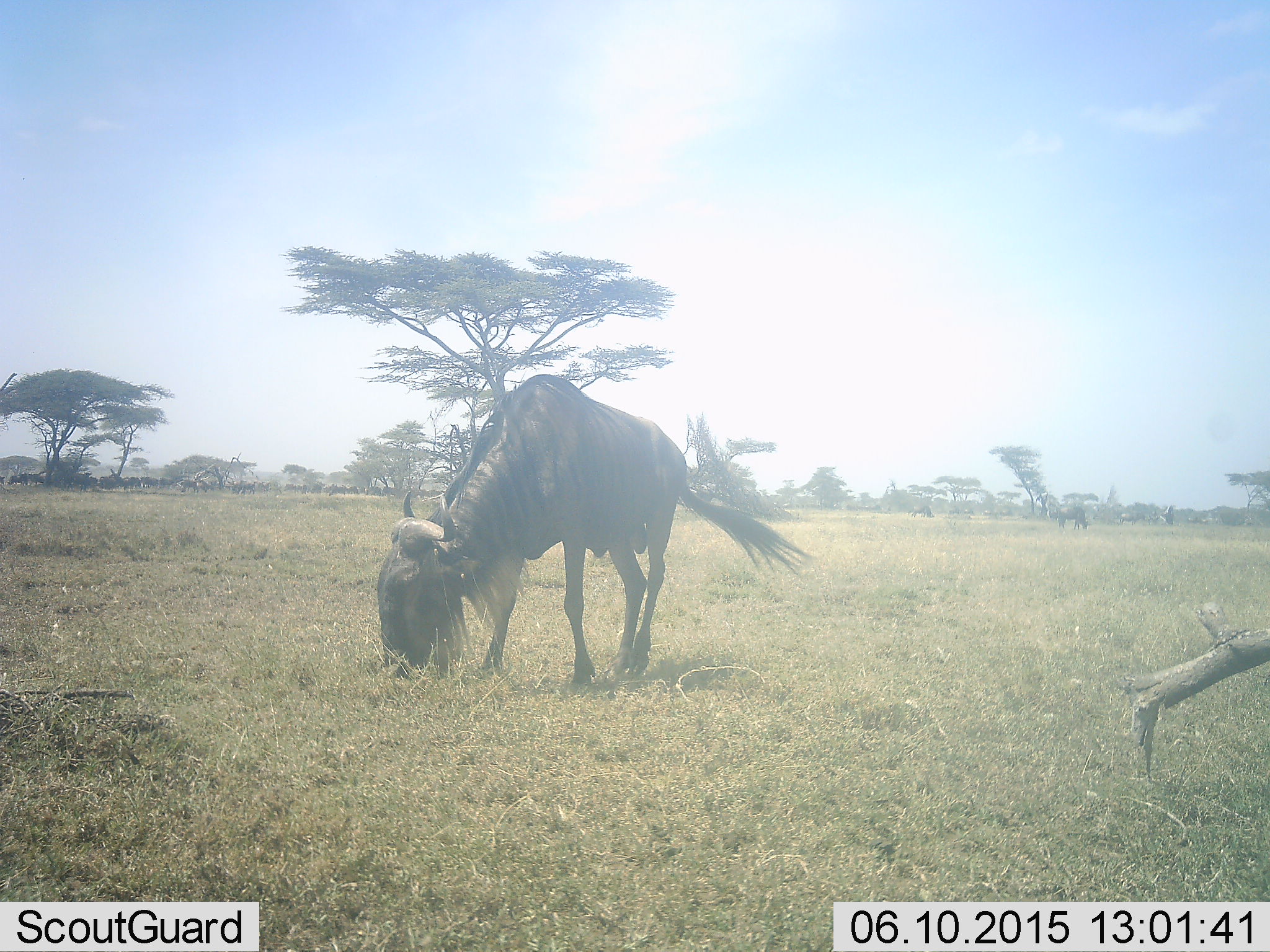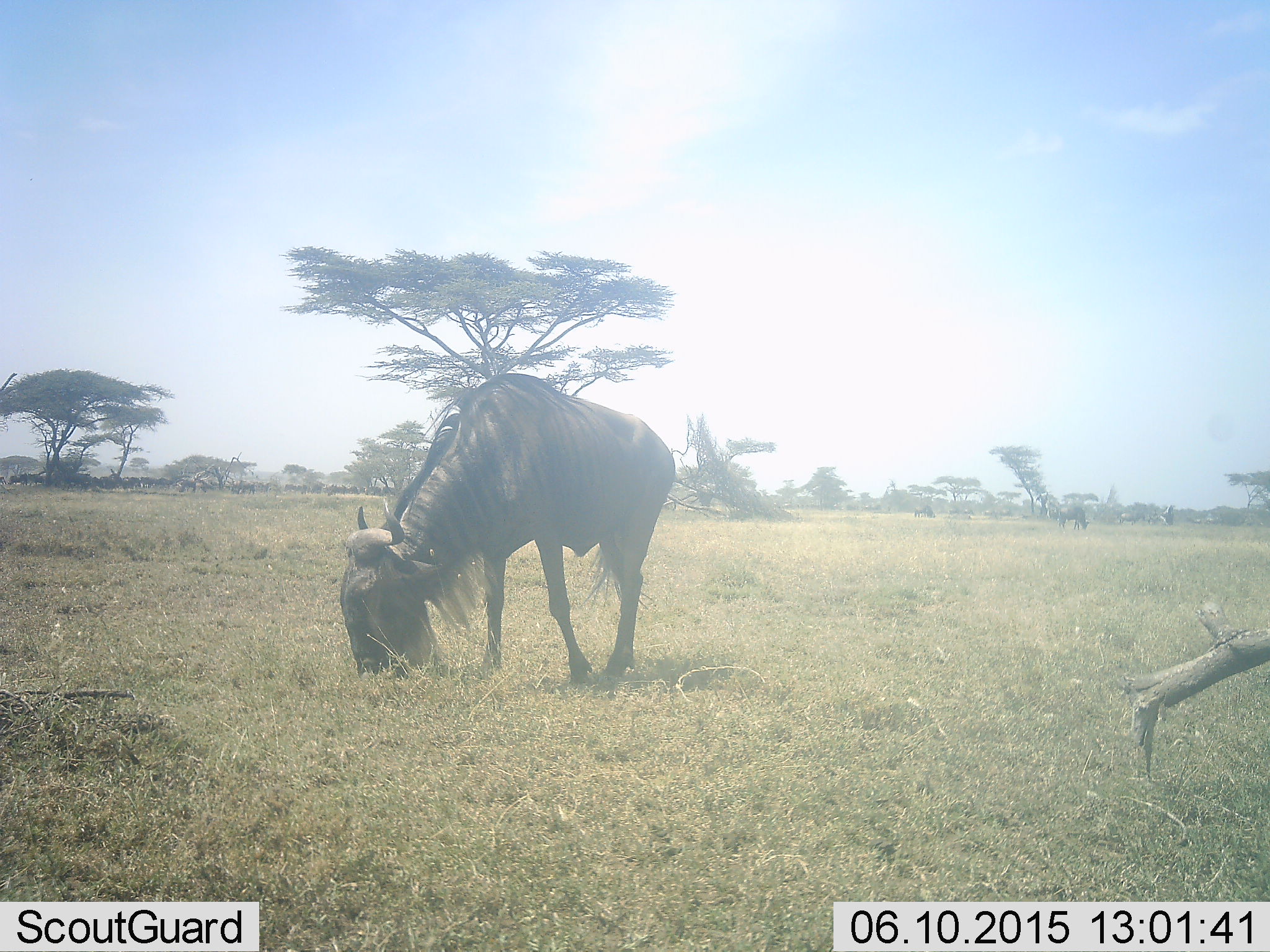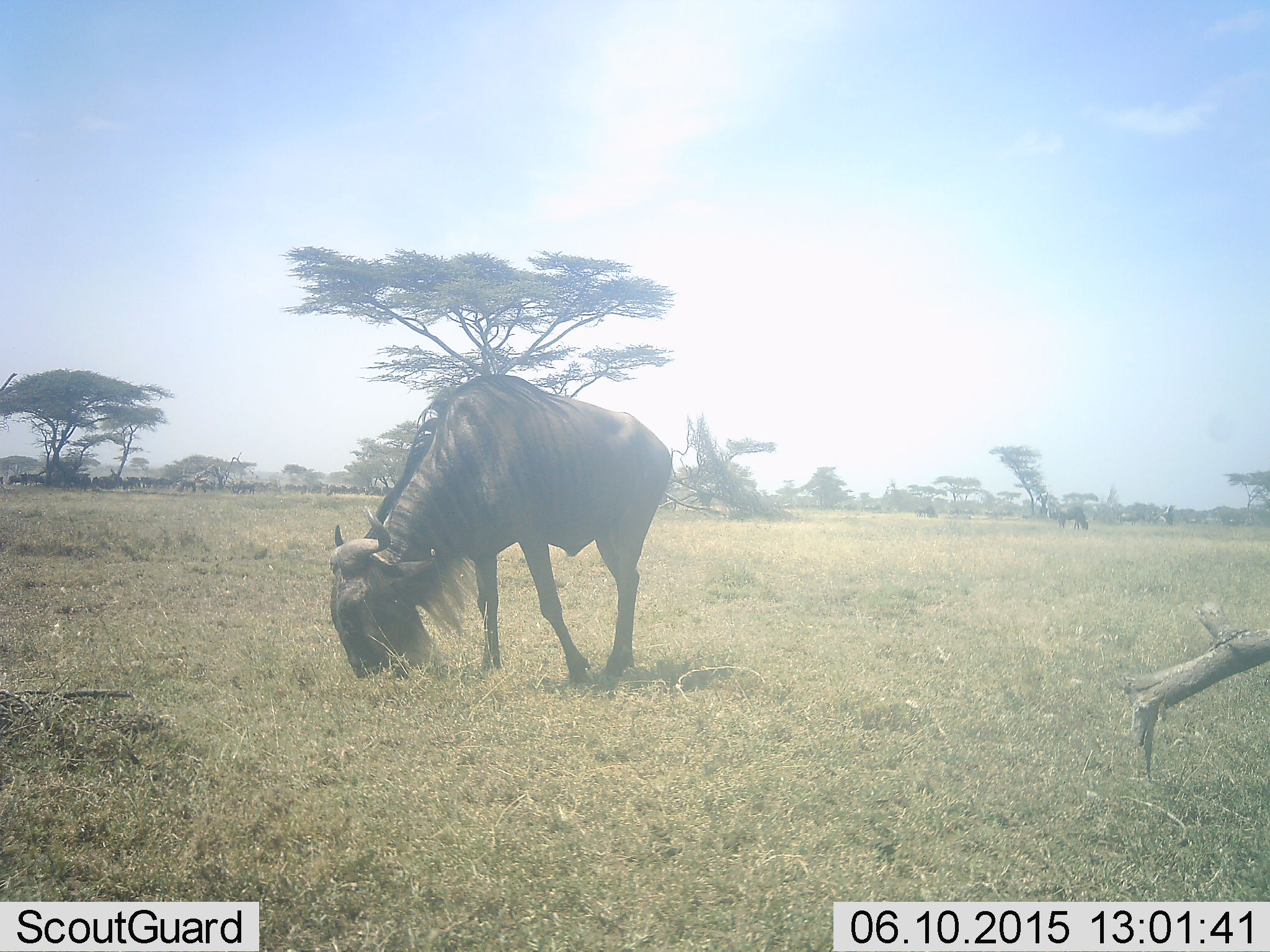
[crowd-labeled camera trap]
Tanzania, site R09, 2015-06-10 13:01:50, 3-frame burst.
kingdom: Animalia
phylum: Chordata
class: Mammalia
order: Artiodactyla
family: Bovidae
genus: Connochaetes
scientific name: Connochaetes taurinus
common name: blue wildebeest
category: wildebeest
Wildebeest (blue wildebeest) (Connochaetes taurinus), count 1. Behavior (volunteer vote fractions): standing 36%, resting 0%, moving 9%, interacting 0%. Young present (vote fraction): 0%. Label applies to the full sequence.